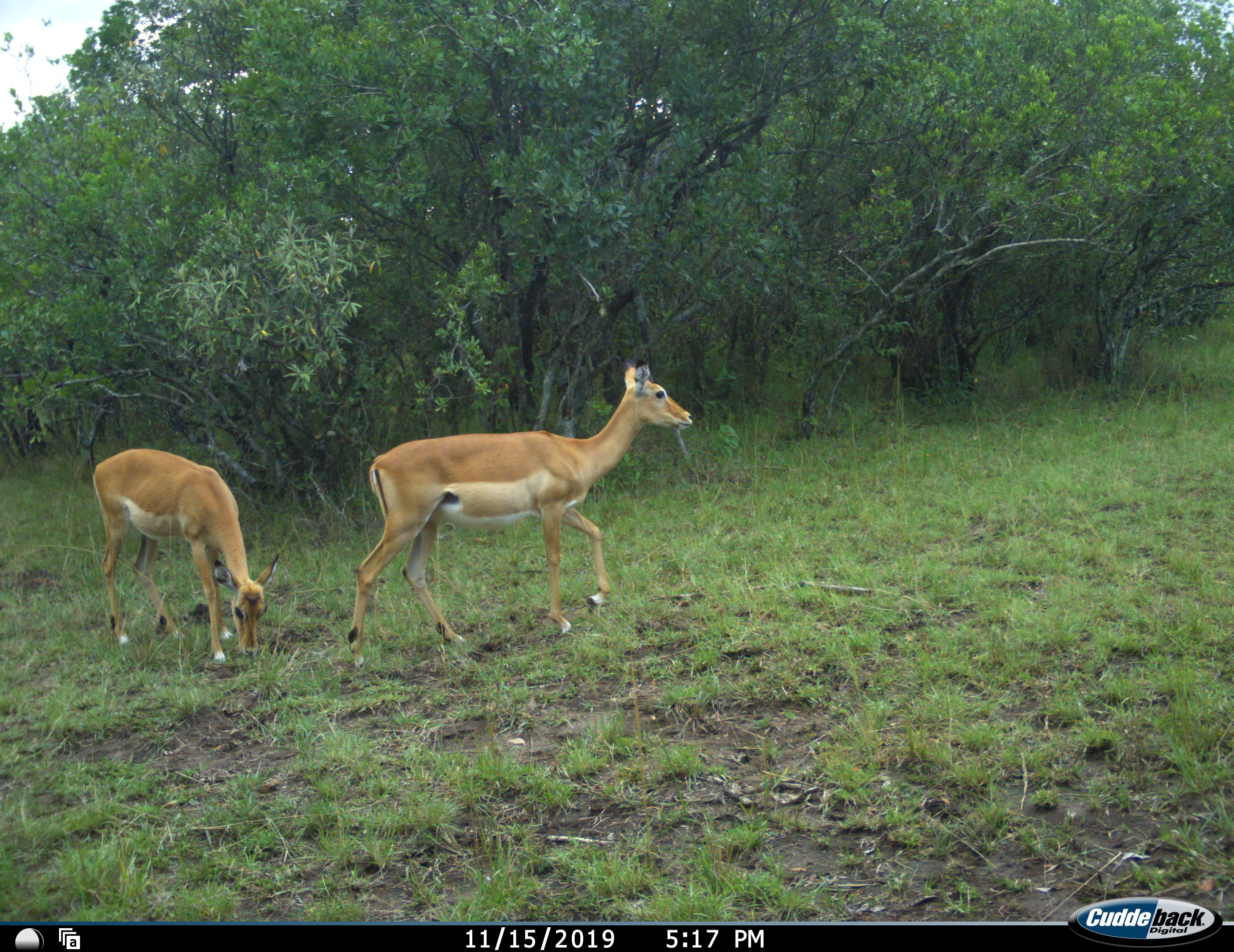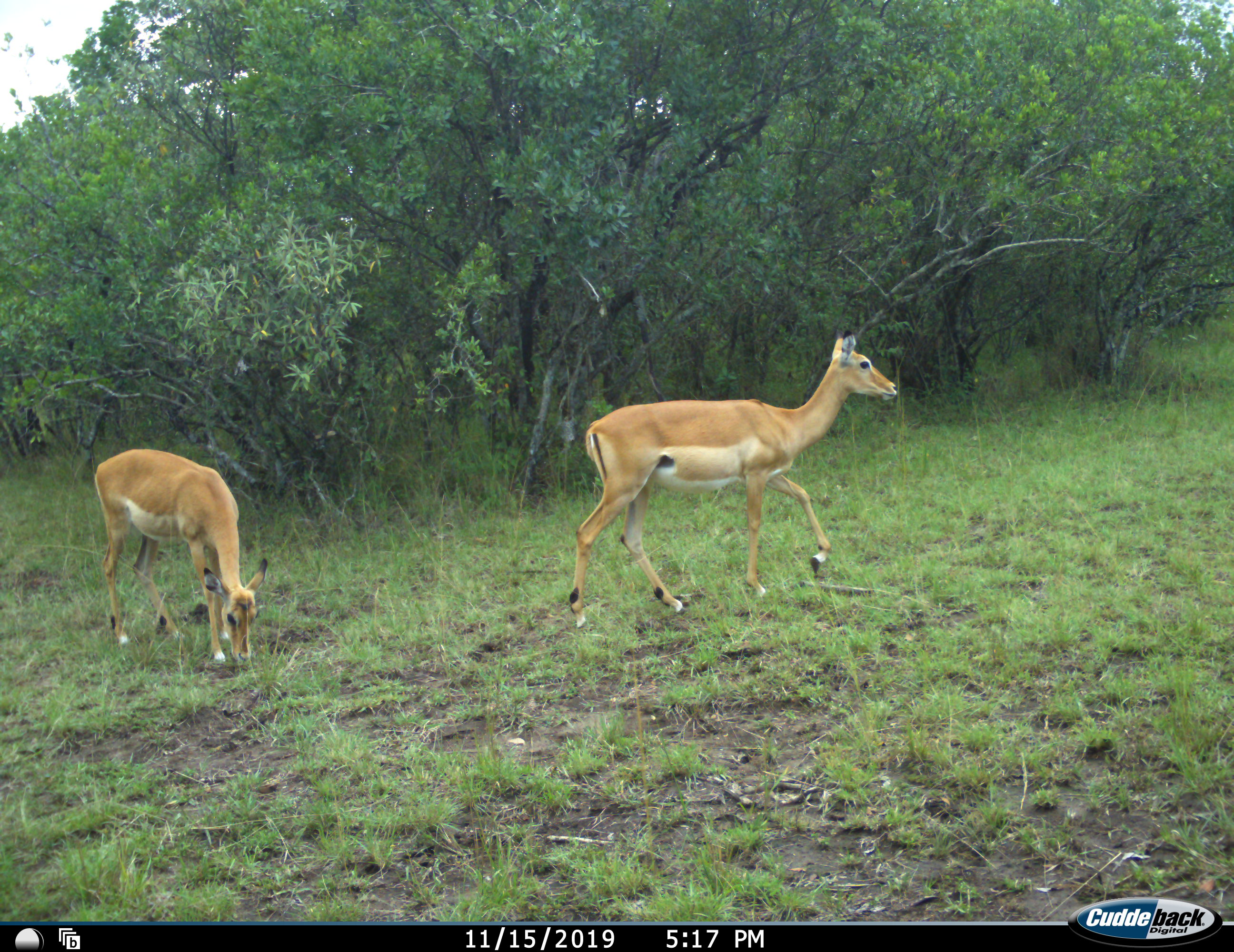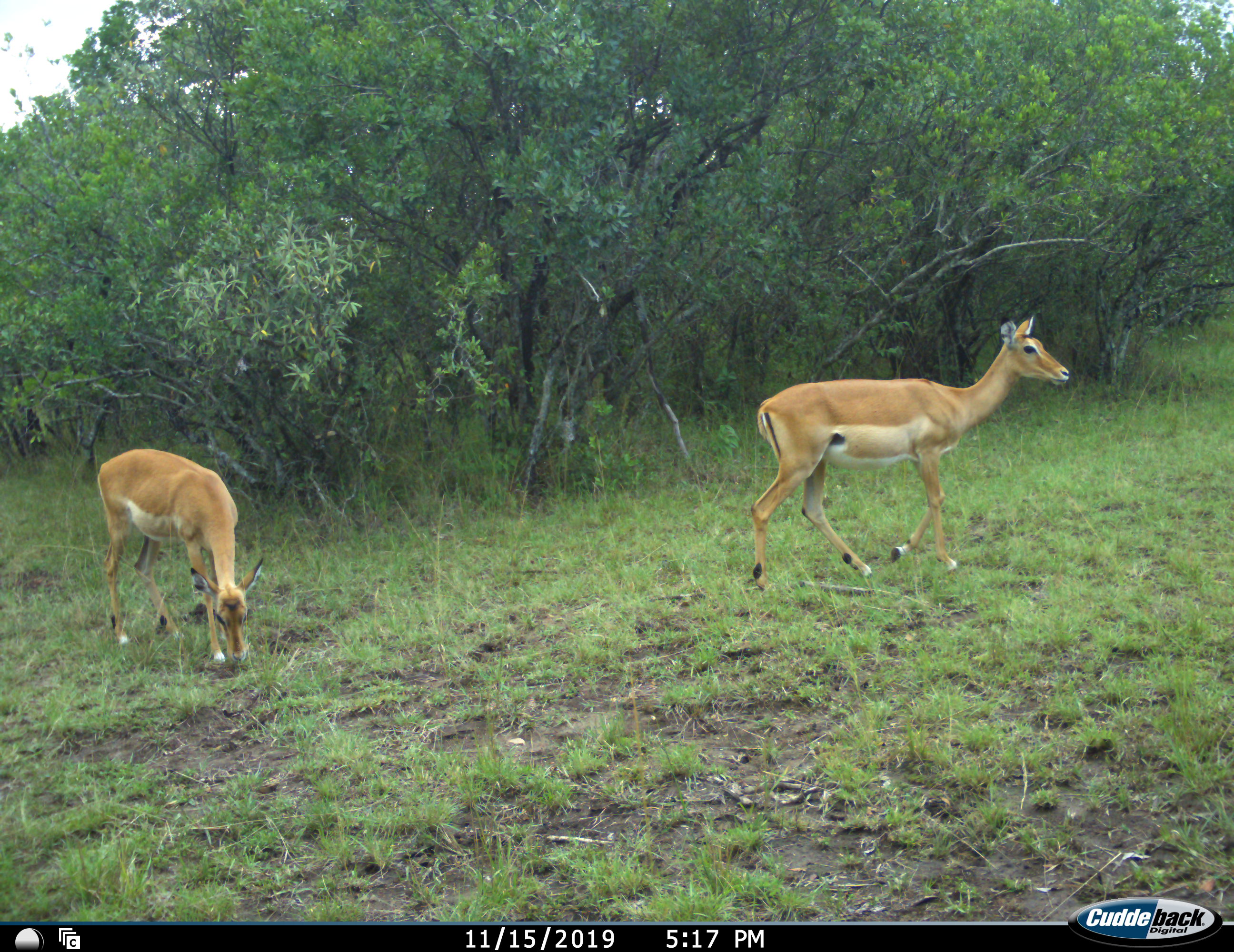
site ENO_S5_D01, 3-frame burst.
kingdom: Animalia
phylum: Chordata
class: Mammalia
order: Artiodactyla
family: Bovidae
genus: Aepyceros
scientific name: Aepyceros melampus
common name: impala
Impala (Aepyceros melampus), count 2. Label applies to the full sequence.